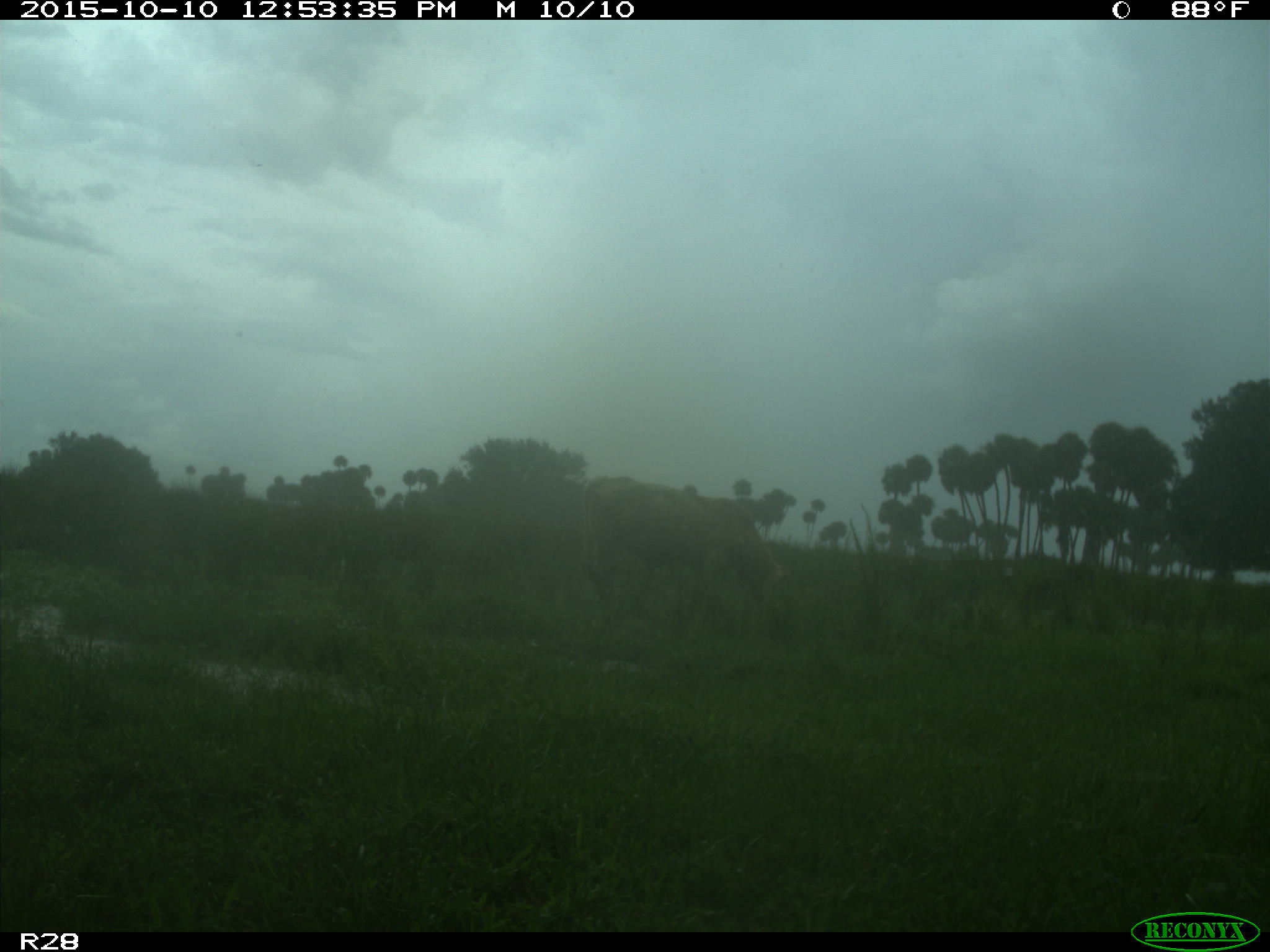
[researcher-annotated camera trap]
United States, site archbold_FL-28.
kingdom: Animalia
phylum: Chordata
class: Mammalia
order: Artiodactyla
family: Bovidae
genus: Bos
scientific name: Bos taurus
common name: domestic cow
Bos taurus (domestic cow).